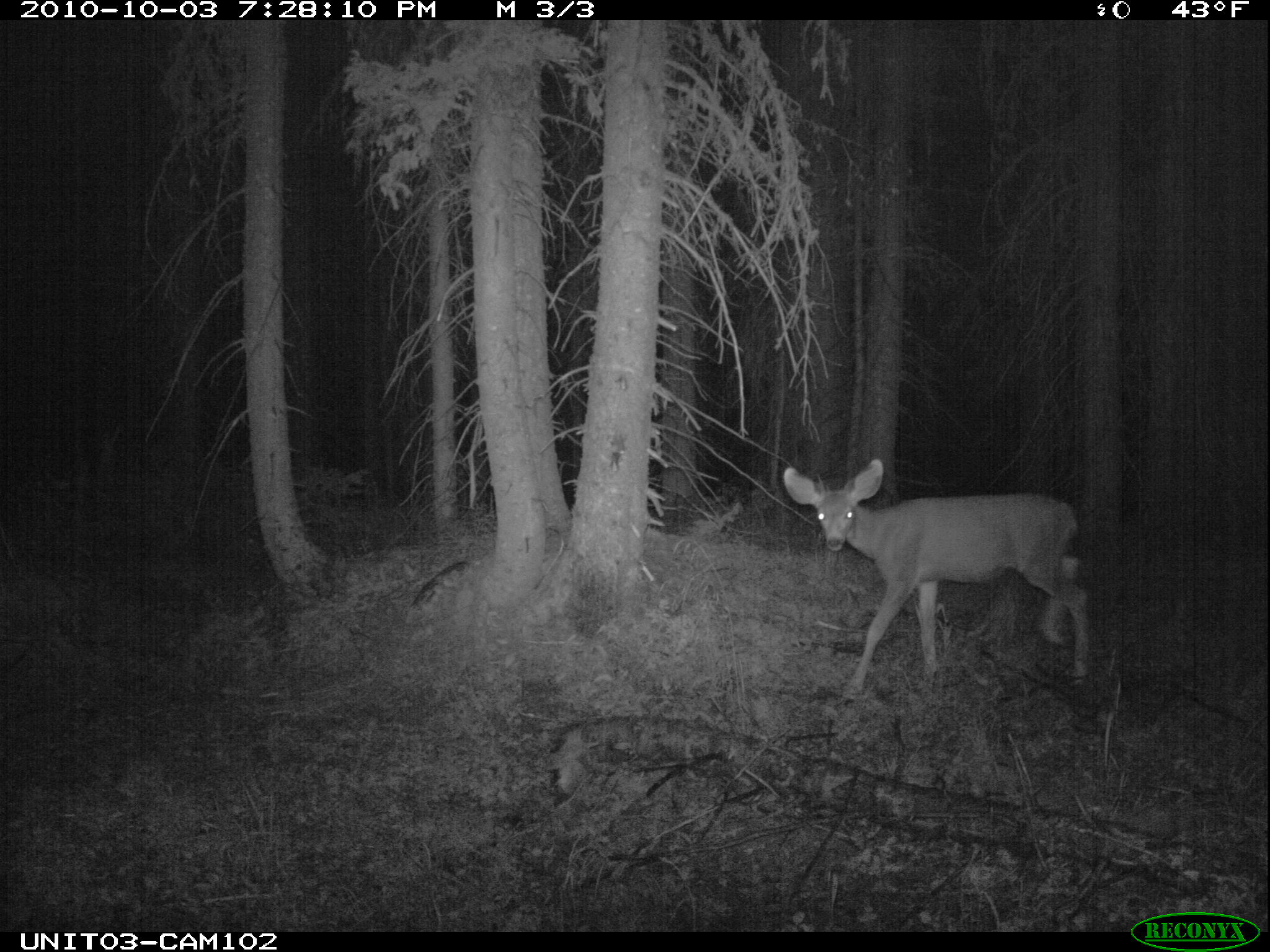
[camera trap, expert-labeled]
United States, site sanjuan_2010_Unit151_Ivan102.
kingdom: Animalia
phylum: Chordata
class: Mammalia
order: Artiodactyla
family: Cervidae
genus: Odocoileus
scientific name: Odocoileus hemionus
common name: mule deer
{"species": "Odocoileus hemionus (mule deer)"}